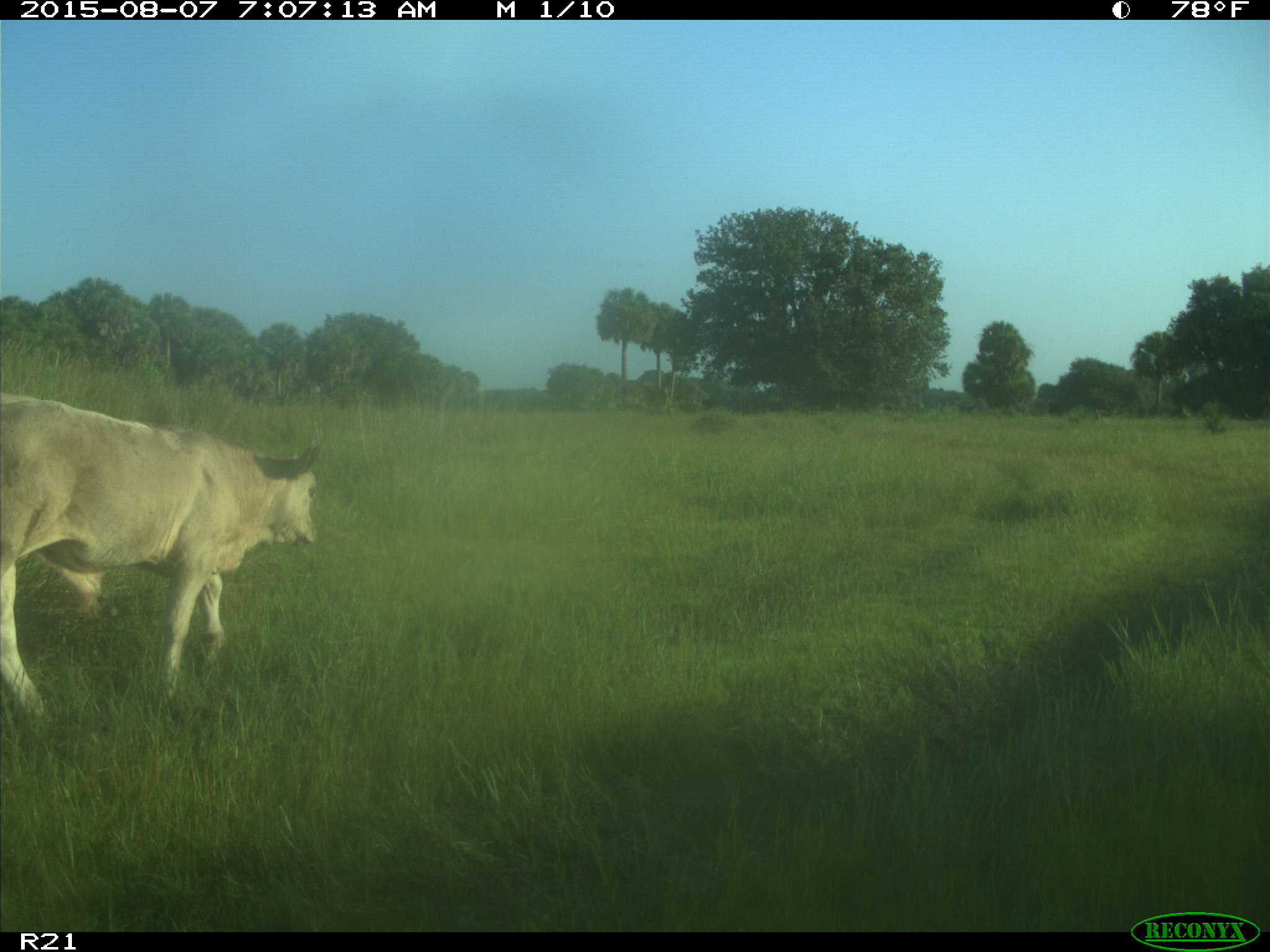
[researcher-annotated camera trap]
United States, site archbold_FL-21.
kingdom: Animalia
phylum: Chordata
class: Mammalia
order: Artiodactyla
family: Bovidae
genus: Bos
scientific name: Bos taurus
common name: domestic cow